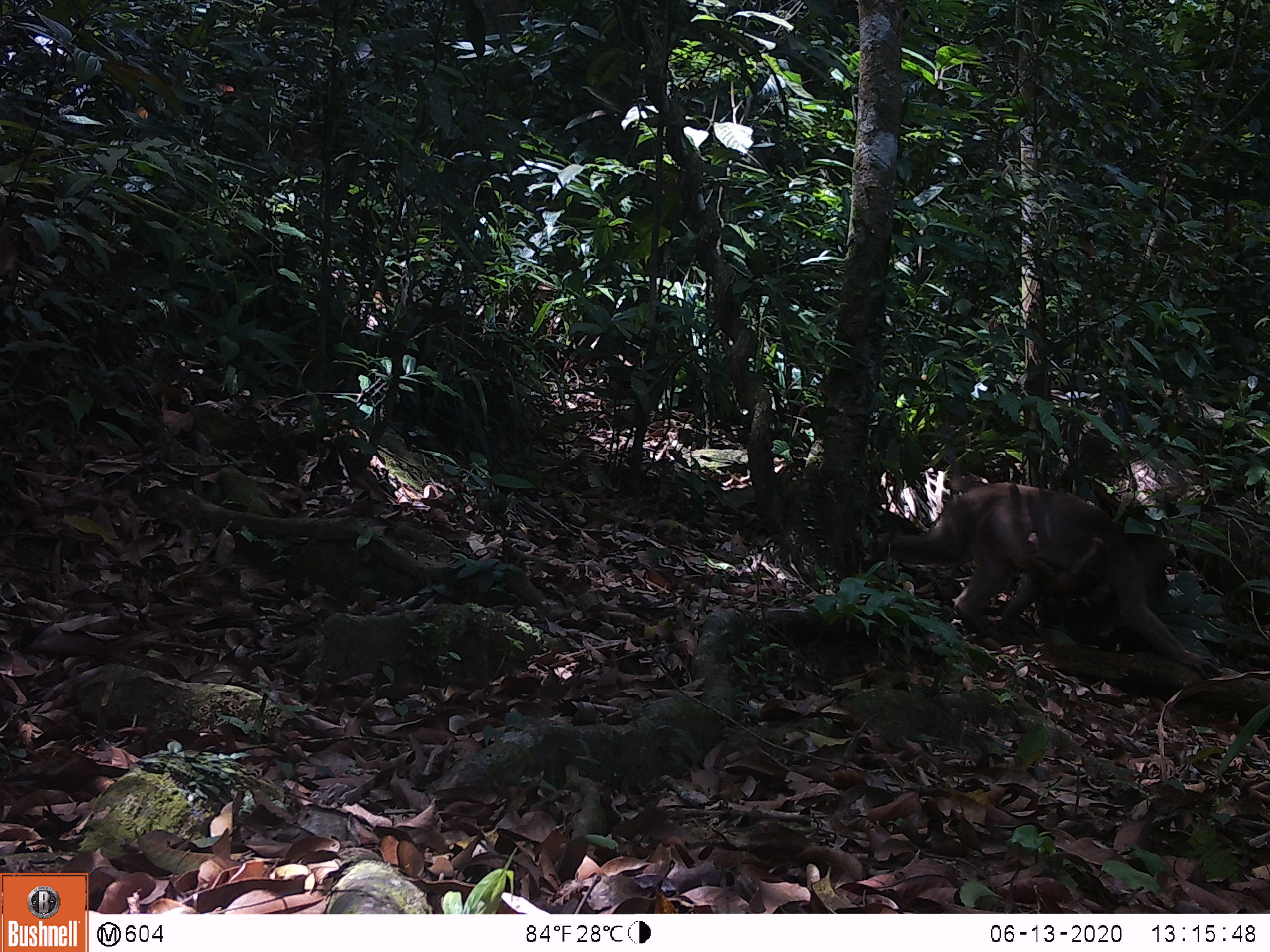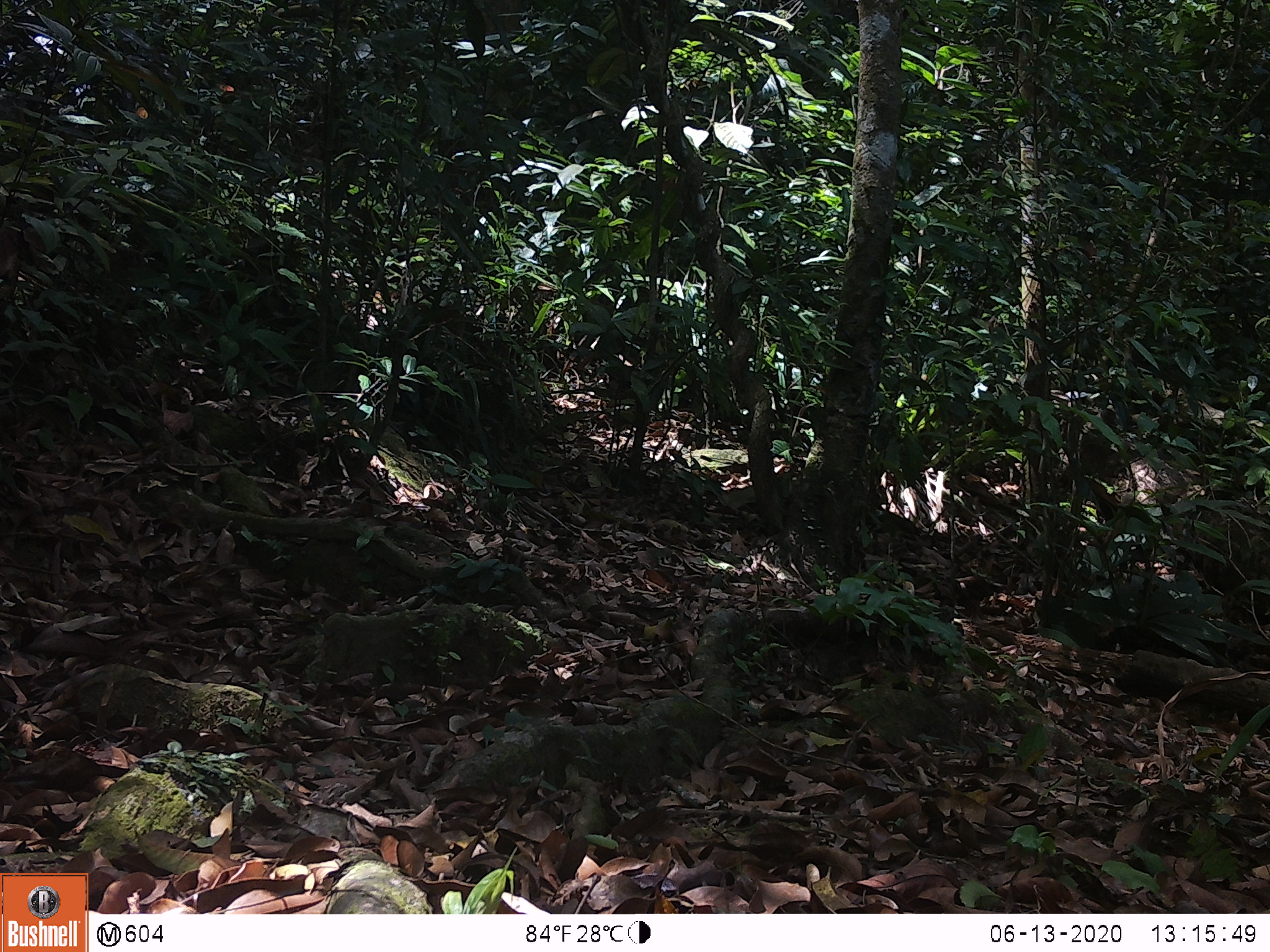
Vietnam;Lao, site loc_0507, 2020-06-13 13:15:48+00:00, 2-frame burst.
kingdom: Animalia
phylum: Chordata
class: Mammalia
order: Primates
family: Cercopithecidae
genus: Macaca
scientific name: Macaca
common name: macaques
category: assam or rhesus macaque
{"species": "assam or rhesus macaque (macaques) (Macaca)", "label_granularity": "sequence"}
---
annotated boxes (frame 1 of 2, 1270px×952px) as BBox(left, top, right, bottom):
assam or rhesus macaque: BBox(857, 475, 1222, 682); BBox(987, 504, 1111, 610)